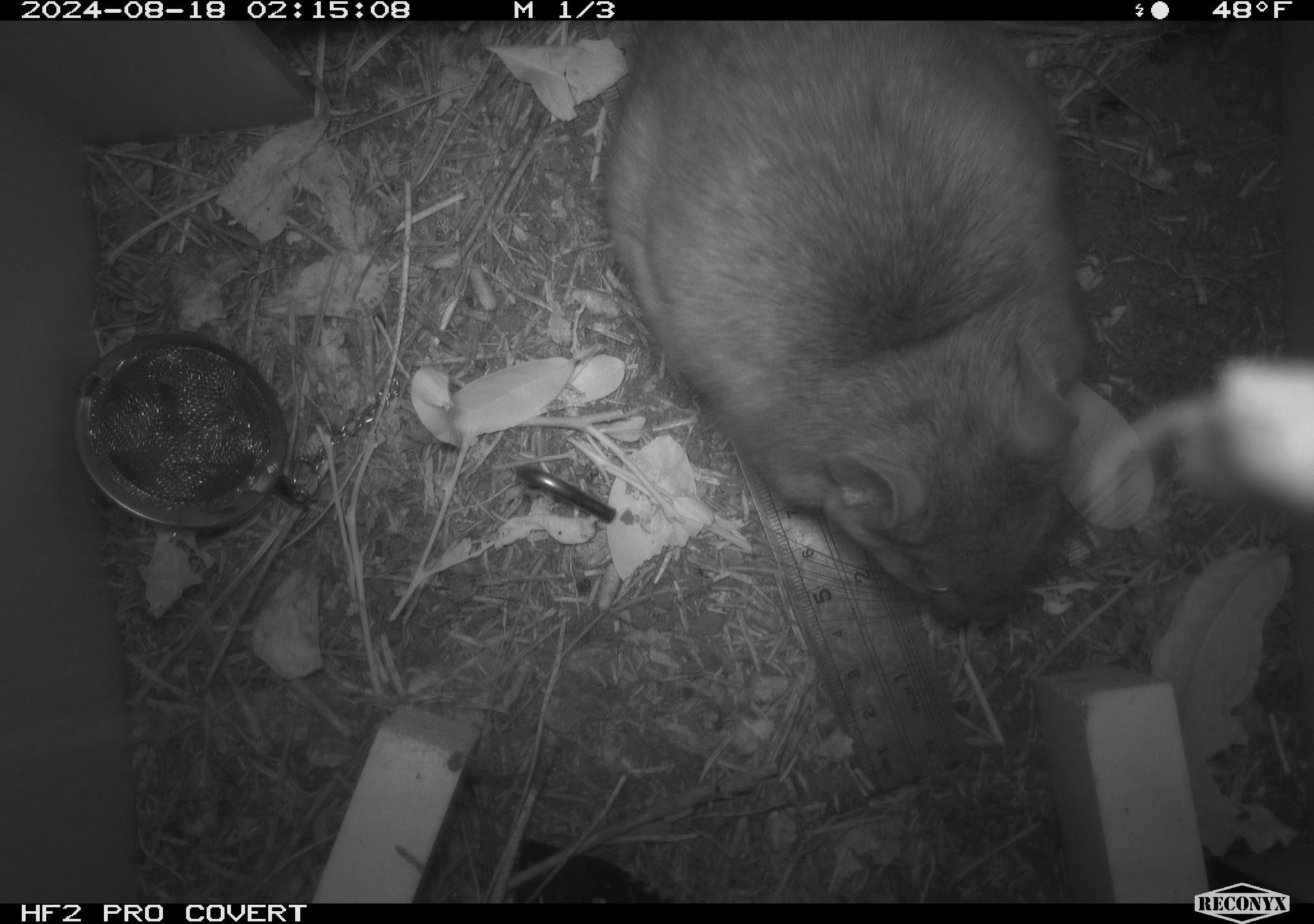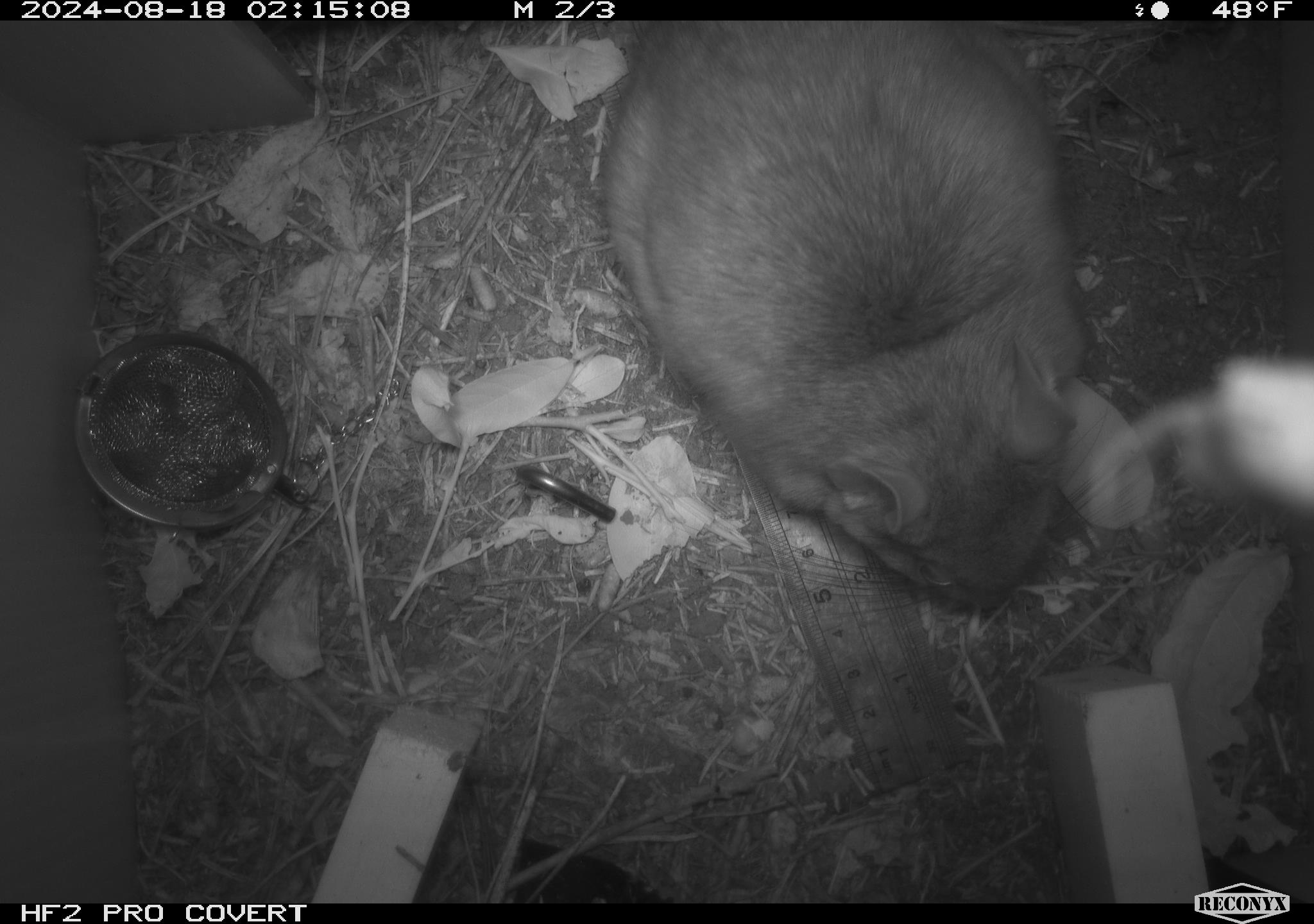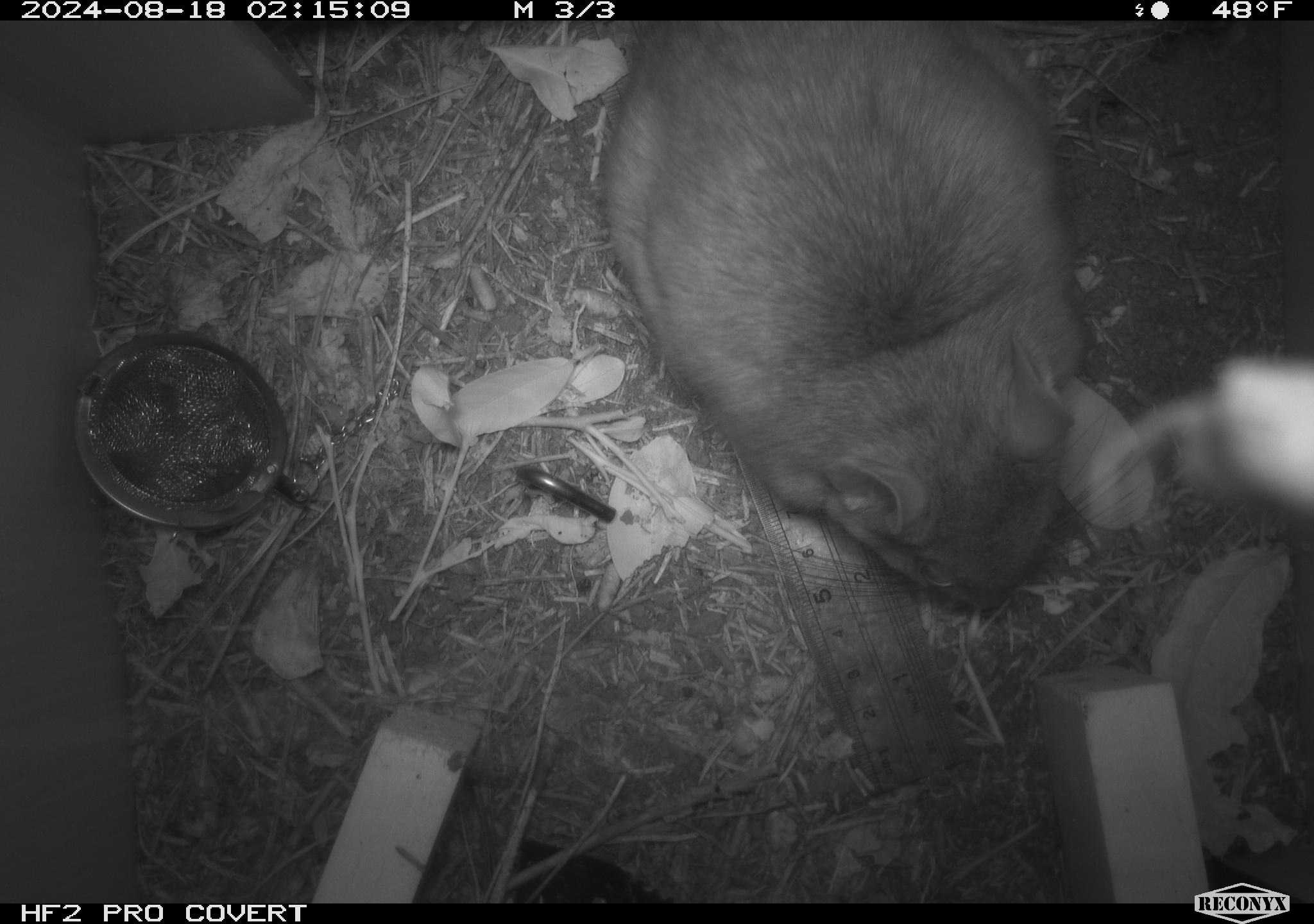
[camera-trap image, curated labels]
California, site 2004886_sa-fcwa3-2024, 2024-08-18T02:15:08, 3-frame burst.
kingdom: Animalia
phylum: Chordata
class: Mammalia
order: Rodentia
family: Cricetidae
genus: Neotoma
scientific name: Neotoma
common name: pack rat or woodrat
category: neotoma species